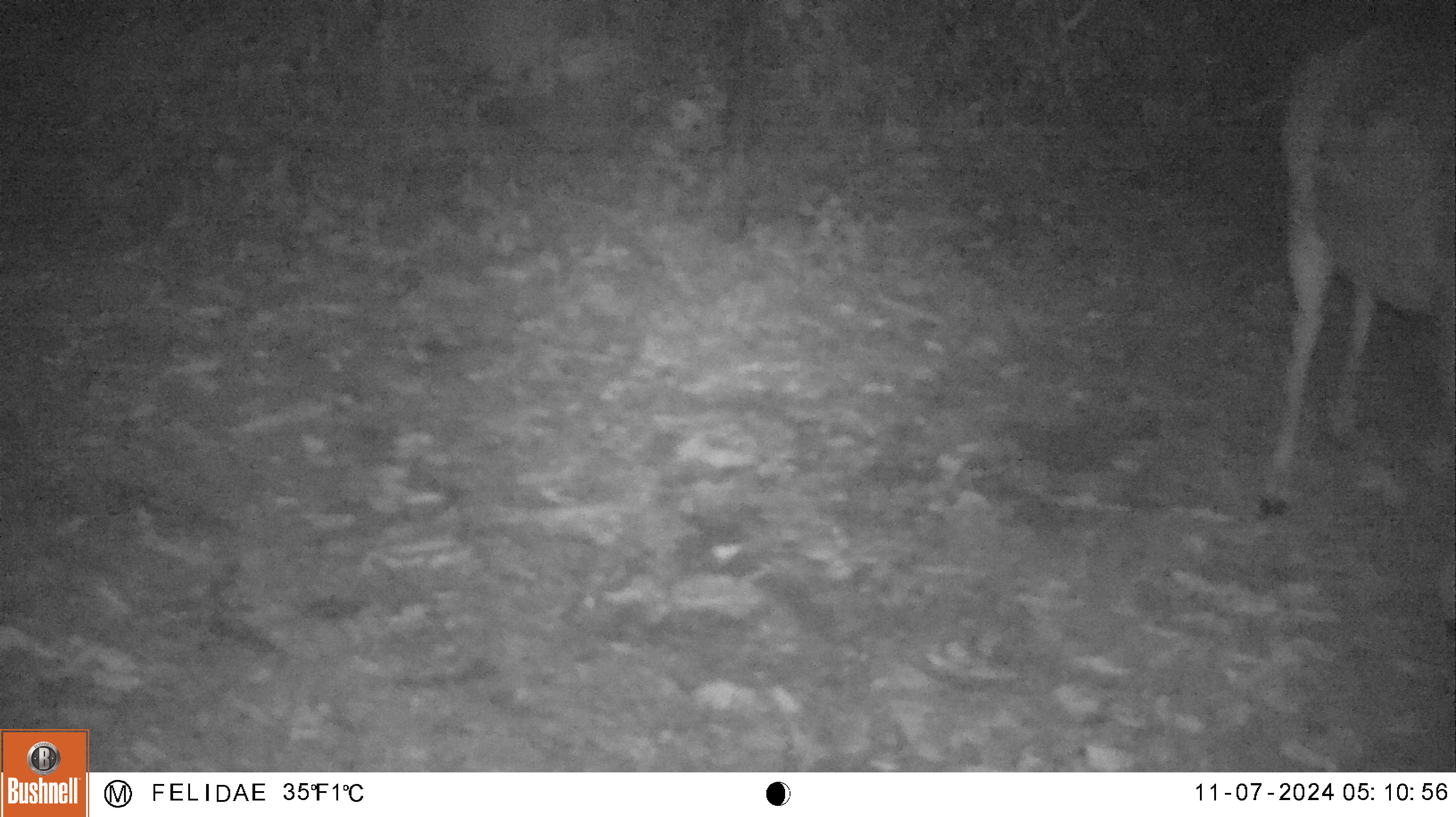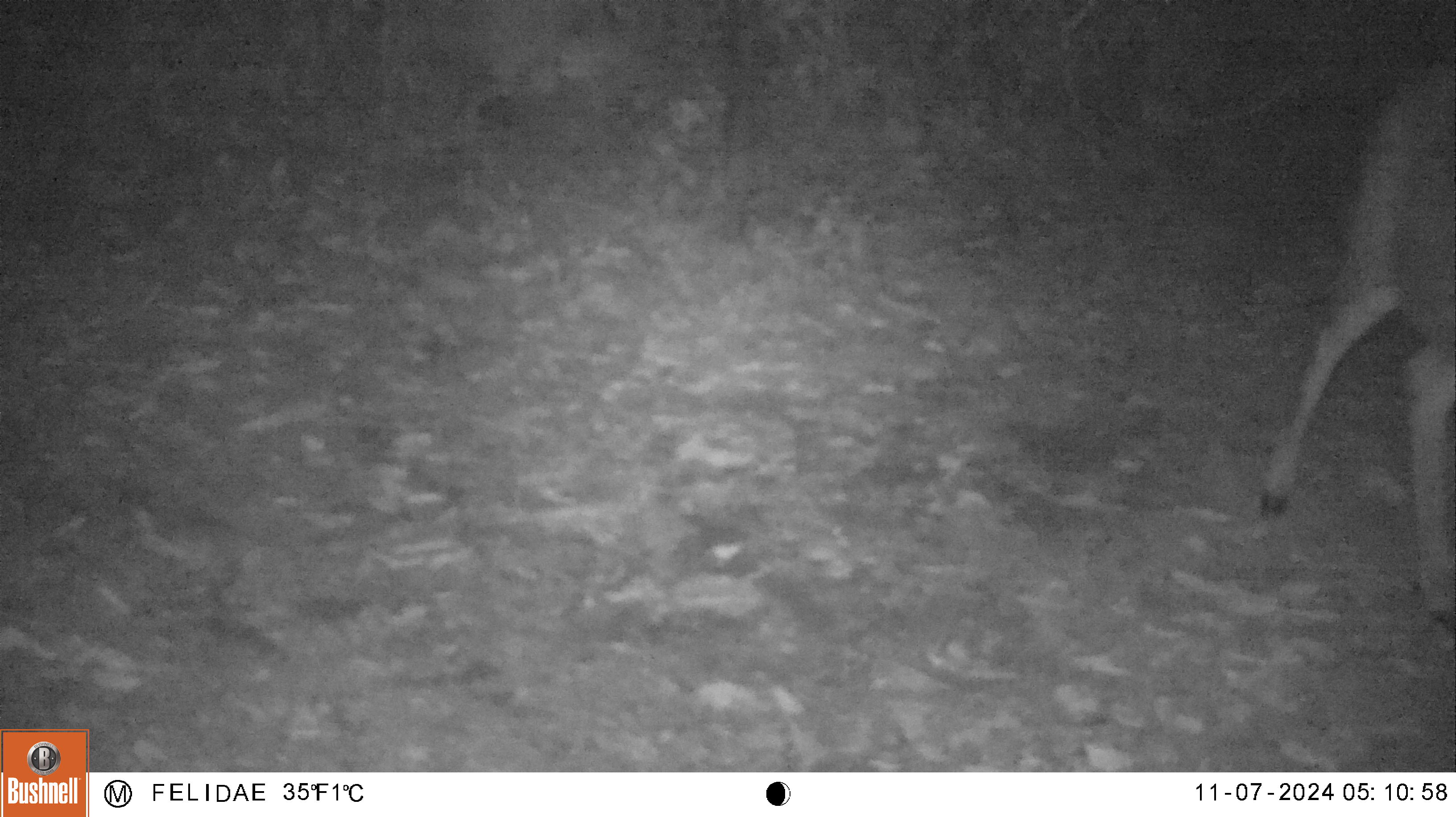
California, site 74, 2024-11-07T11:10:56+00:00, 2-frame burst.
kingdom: Animalia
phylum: Chordata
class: Mammalia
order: Artiodactyla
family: Cervidae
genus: Odocoileus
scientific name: Odocoileus hemionus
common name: mule deer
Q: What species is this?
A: Mule deer (Odocoileus hemionus).